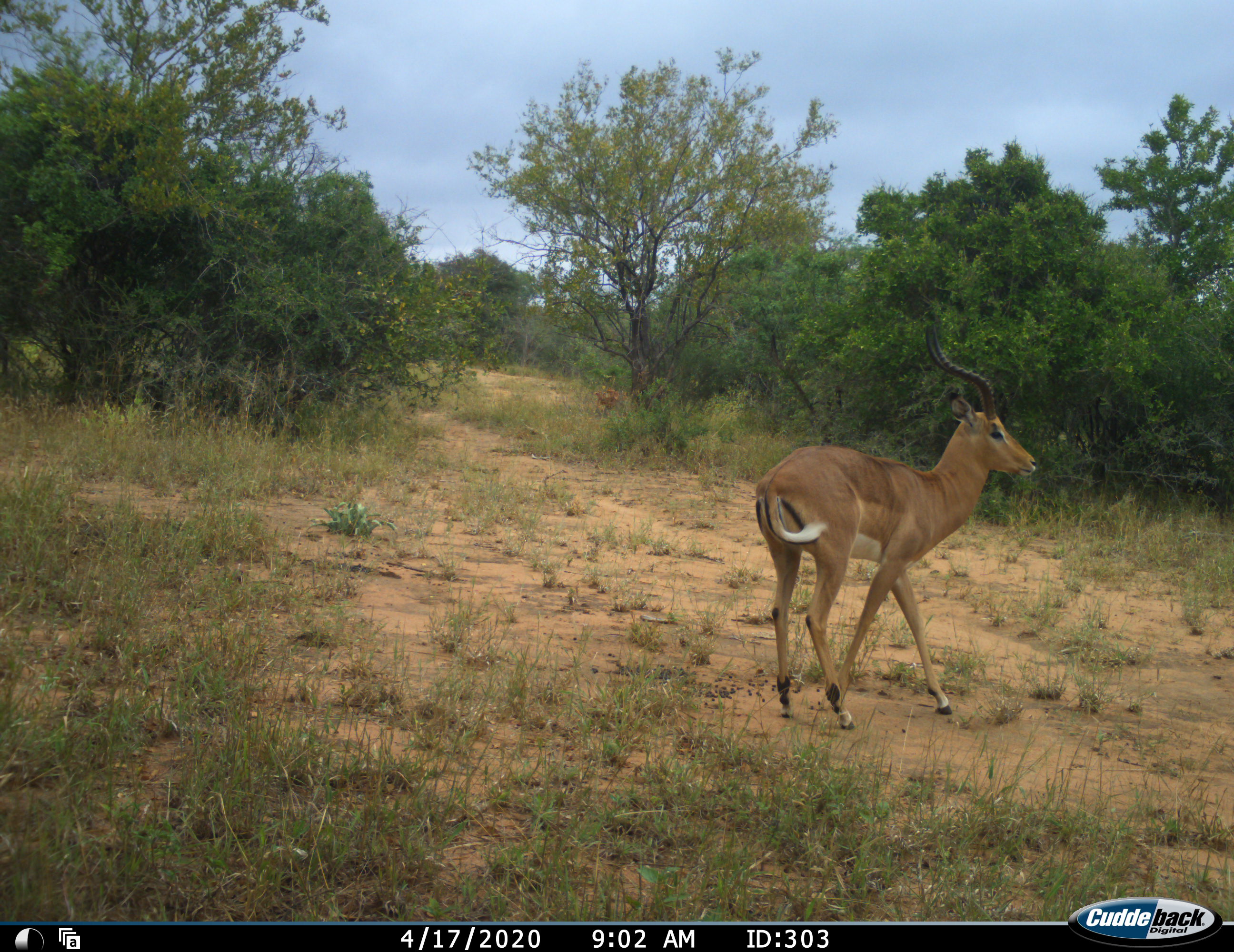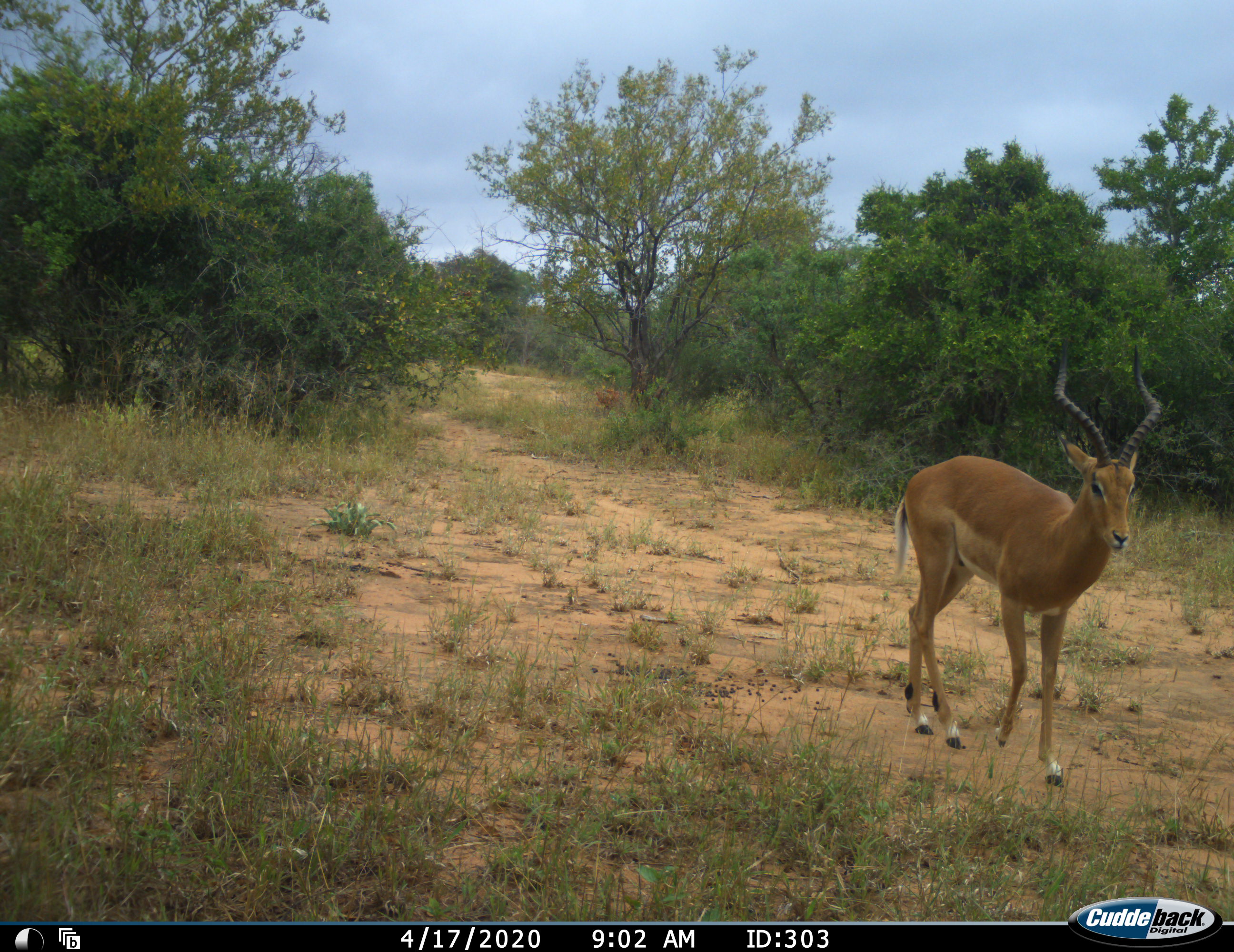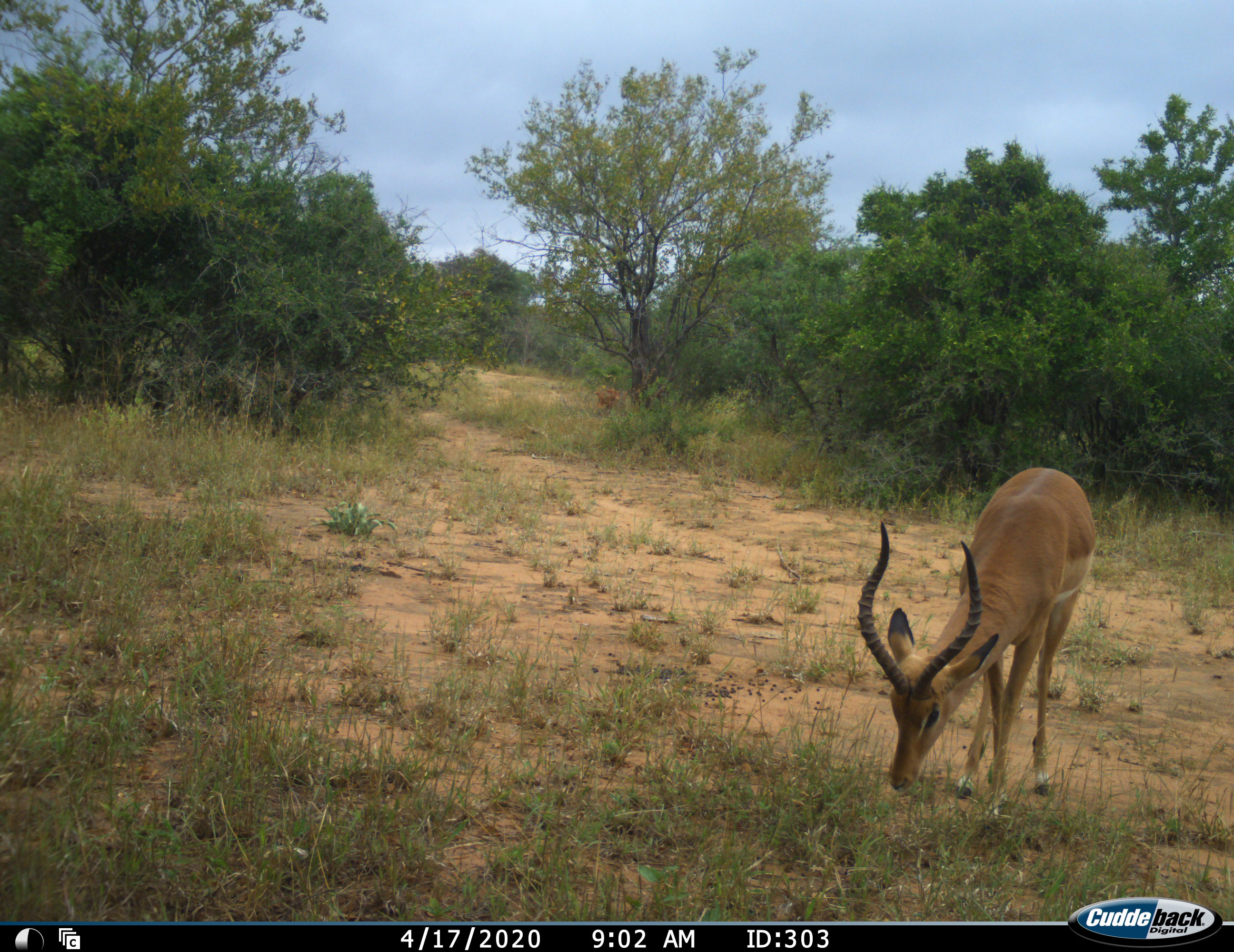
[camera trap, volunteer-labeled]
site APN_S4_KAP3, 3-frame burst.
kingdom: Animalia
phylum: Chordata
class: Mammalia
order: Artiodactyla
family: Bovidae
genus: Aepyceros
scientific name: Aepyceros melampus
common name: impala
Impala (Aepyceros melampus), count 1. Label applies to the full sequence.